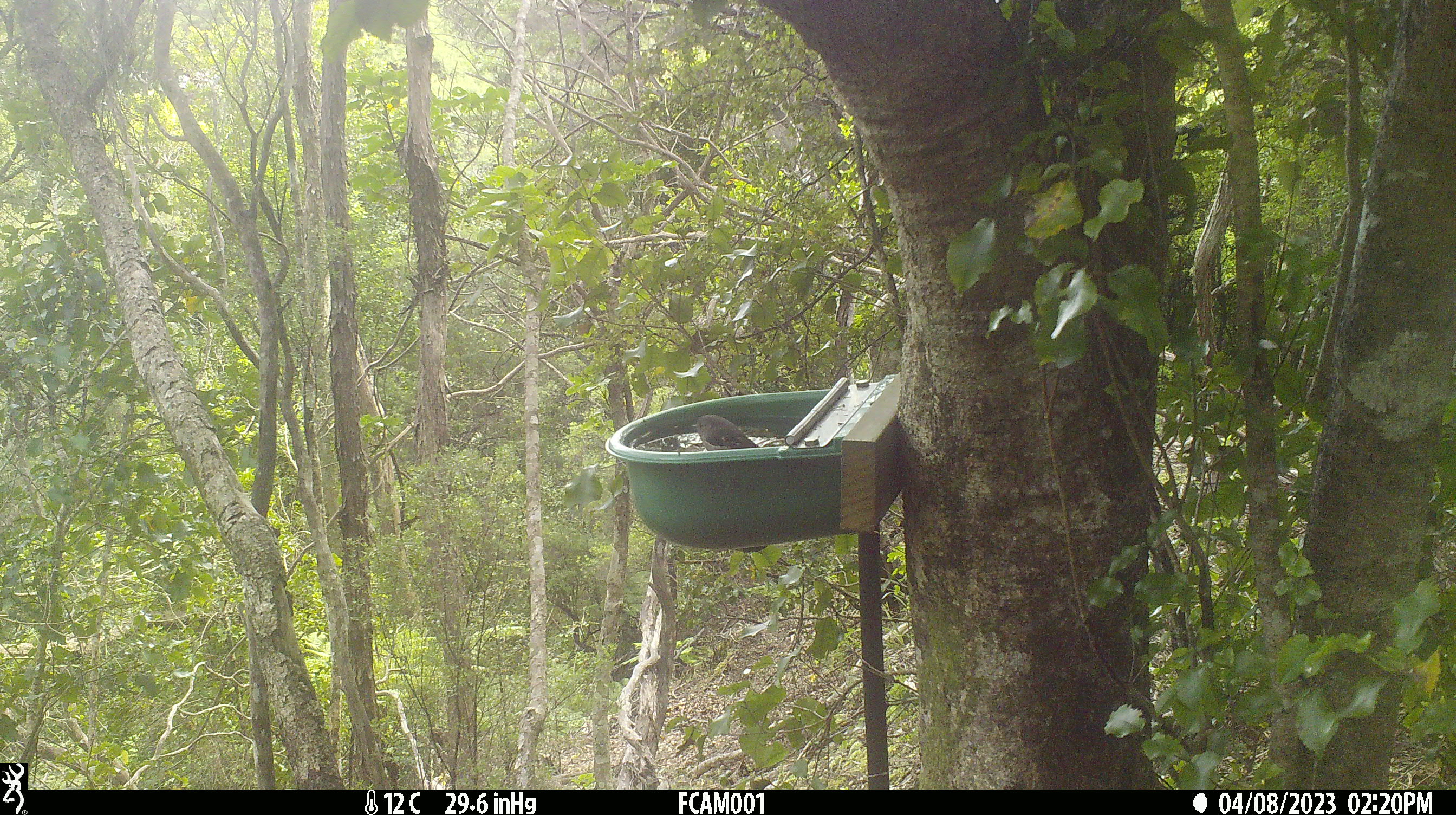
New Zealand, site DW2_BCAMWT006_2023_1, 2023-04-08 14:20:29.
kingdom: Animalia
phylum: Chordata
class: Aves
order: Passeriformes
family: Petroicidae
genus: Petroica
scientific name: Petroica macrocephala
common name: tomtit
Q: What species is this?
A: Tomtit (Petroica macrocephala).